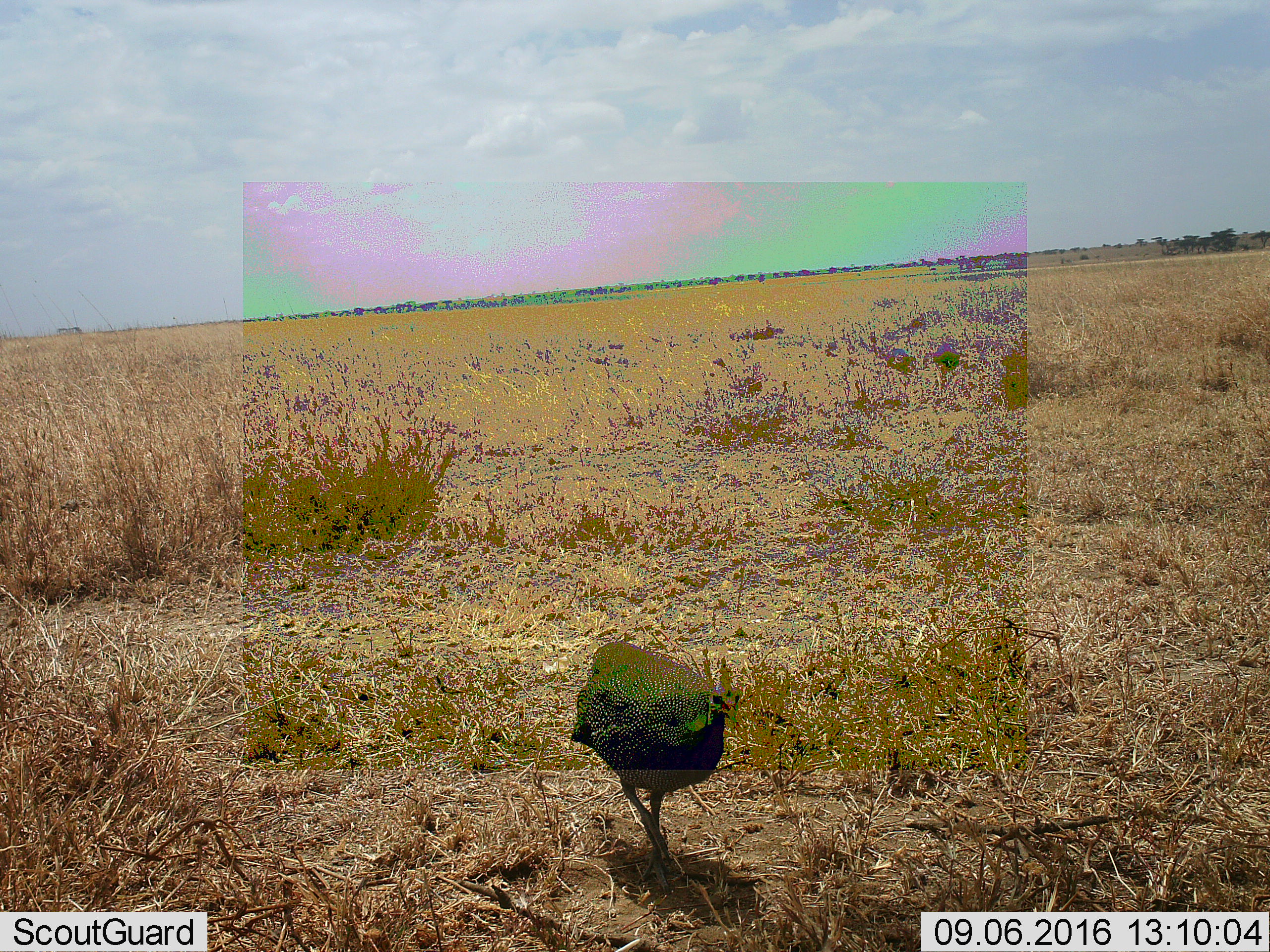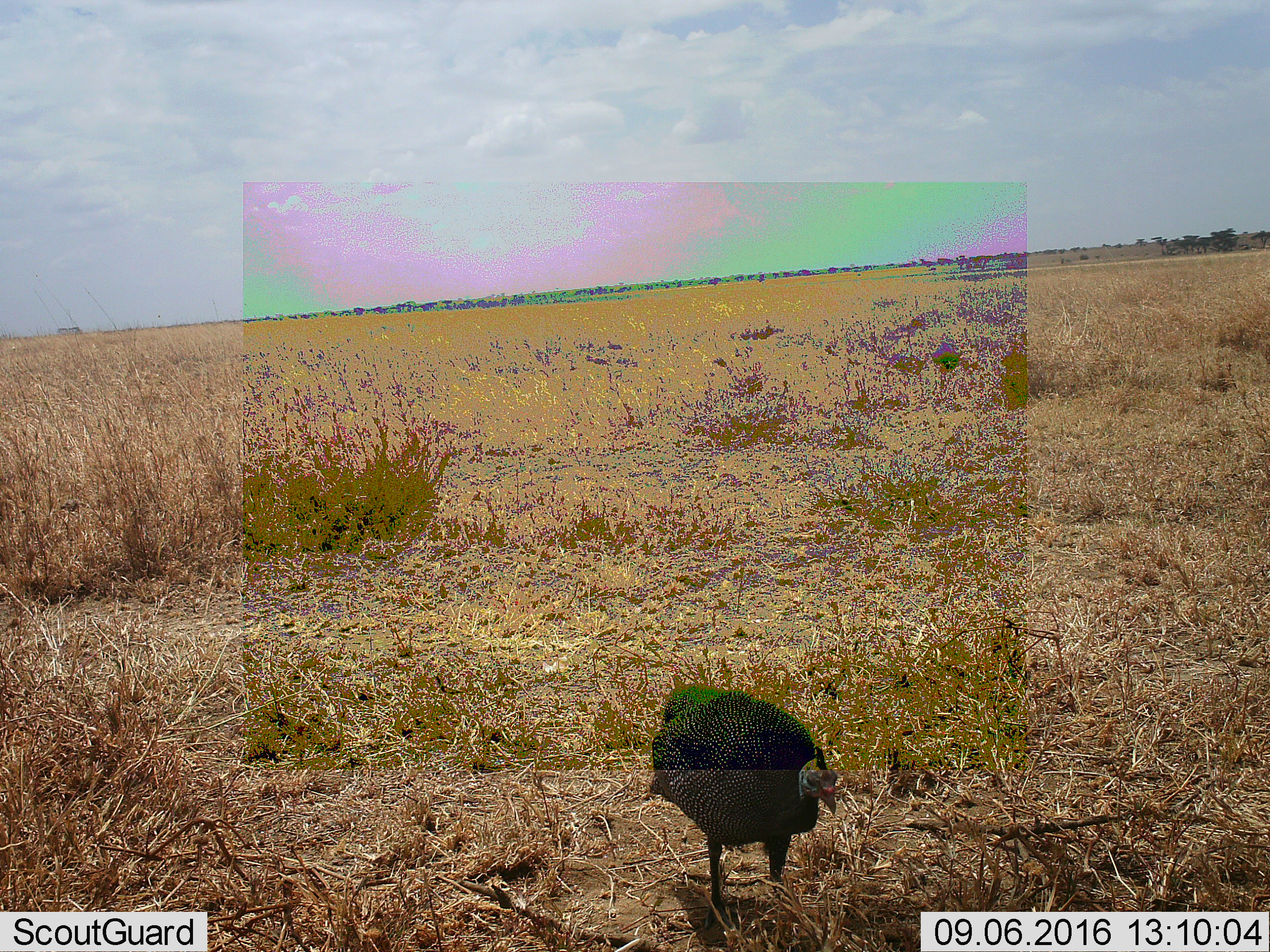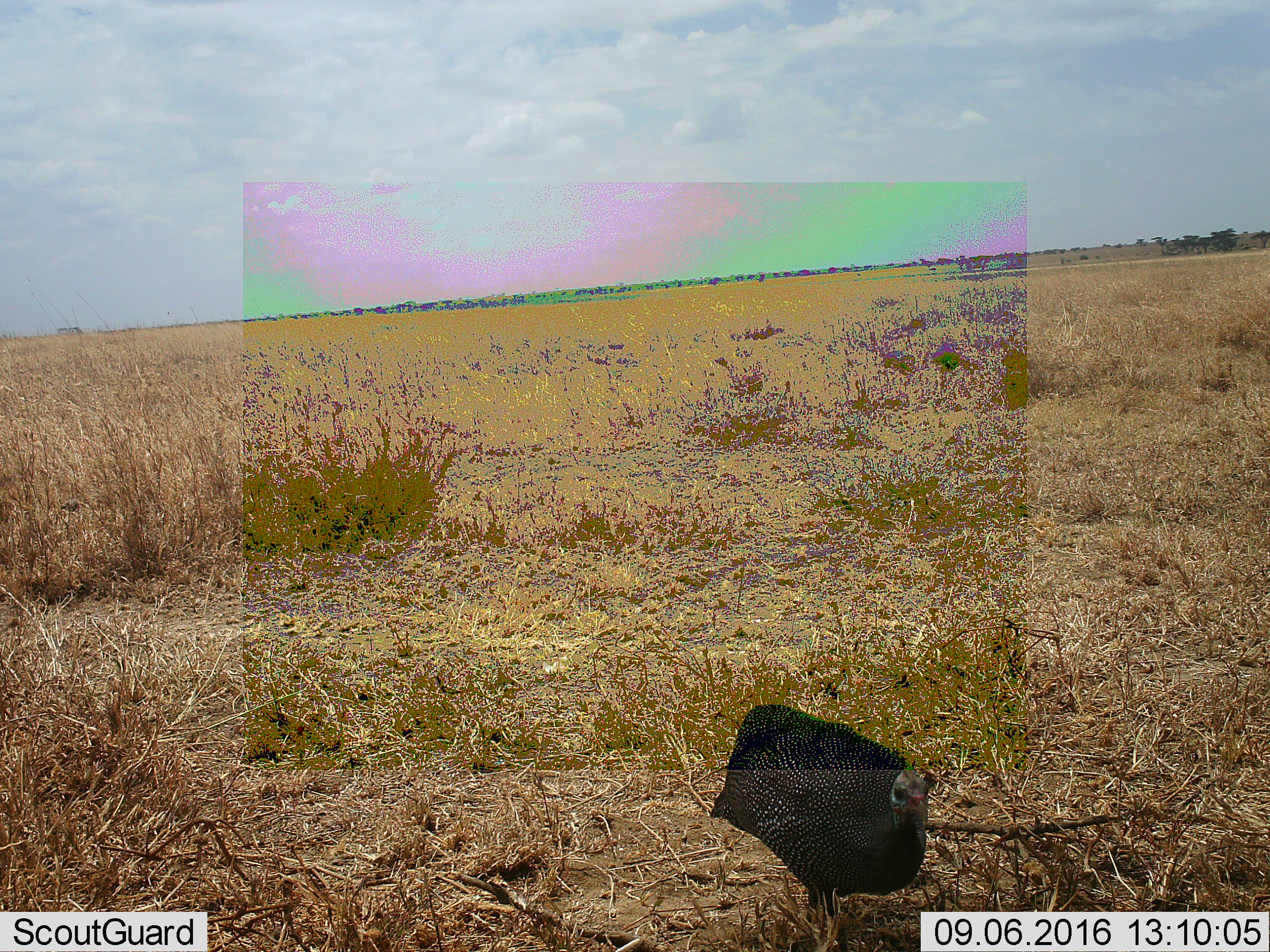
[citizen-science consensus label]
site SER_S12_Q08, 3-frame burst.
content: unidentified animal